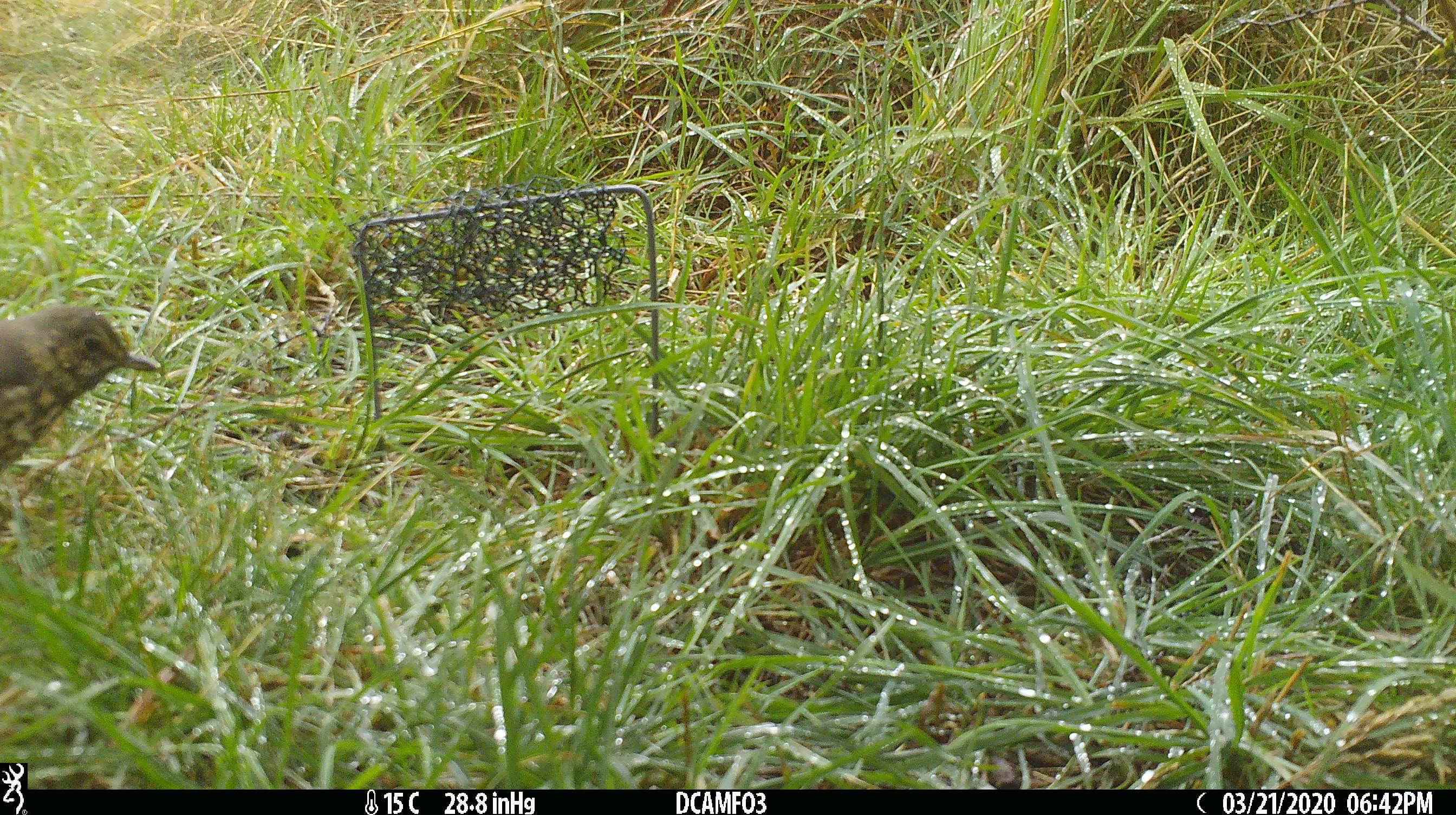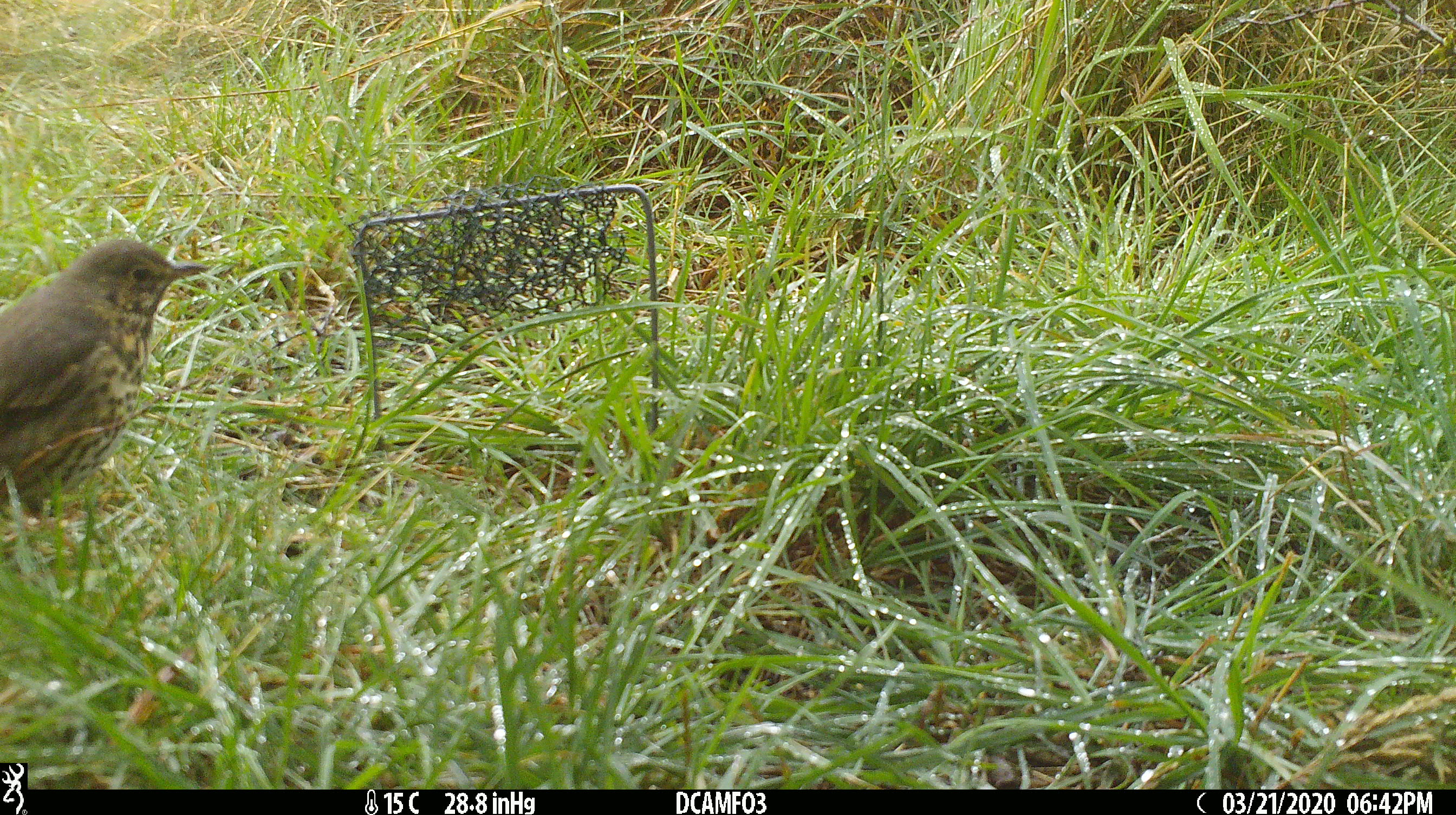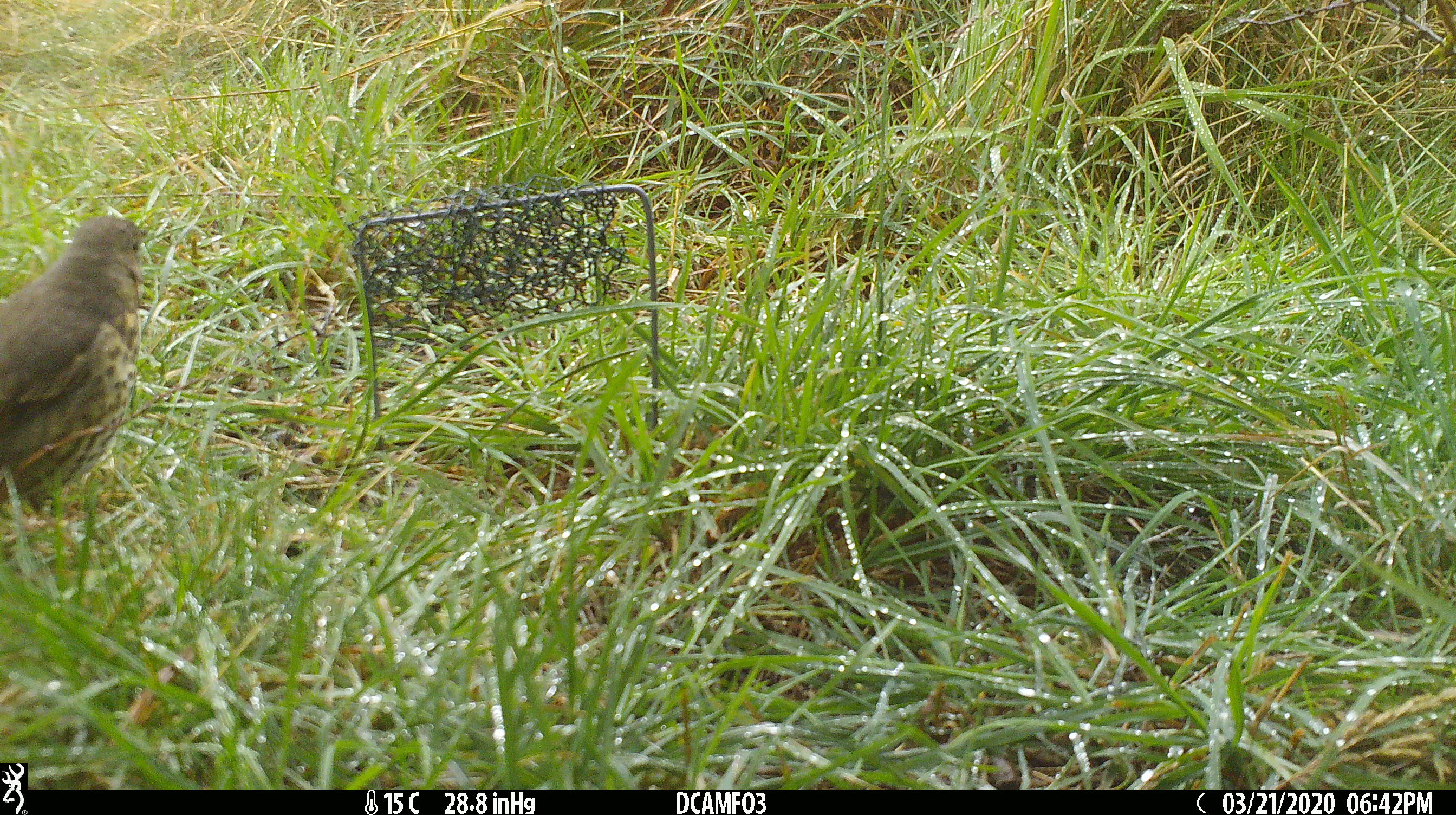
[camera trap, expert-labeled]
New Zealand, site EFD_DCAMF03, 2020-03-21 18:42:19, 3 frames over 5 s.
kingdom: Animalia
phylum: Chordata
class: Aves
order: Passeriformes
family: Turdidae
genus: Turdus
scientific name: Turdus philomelos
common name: song thrush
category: thrush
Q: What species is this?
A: Thrush (song thrush) (Turdus philomelos).